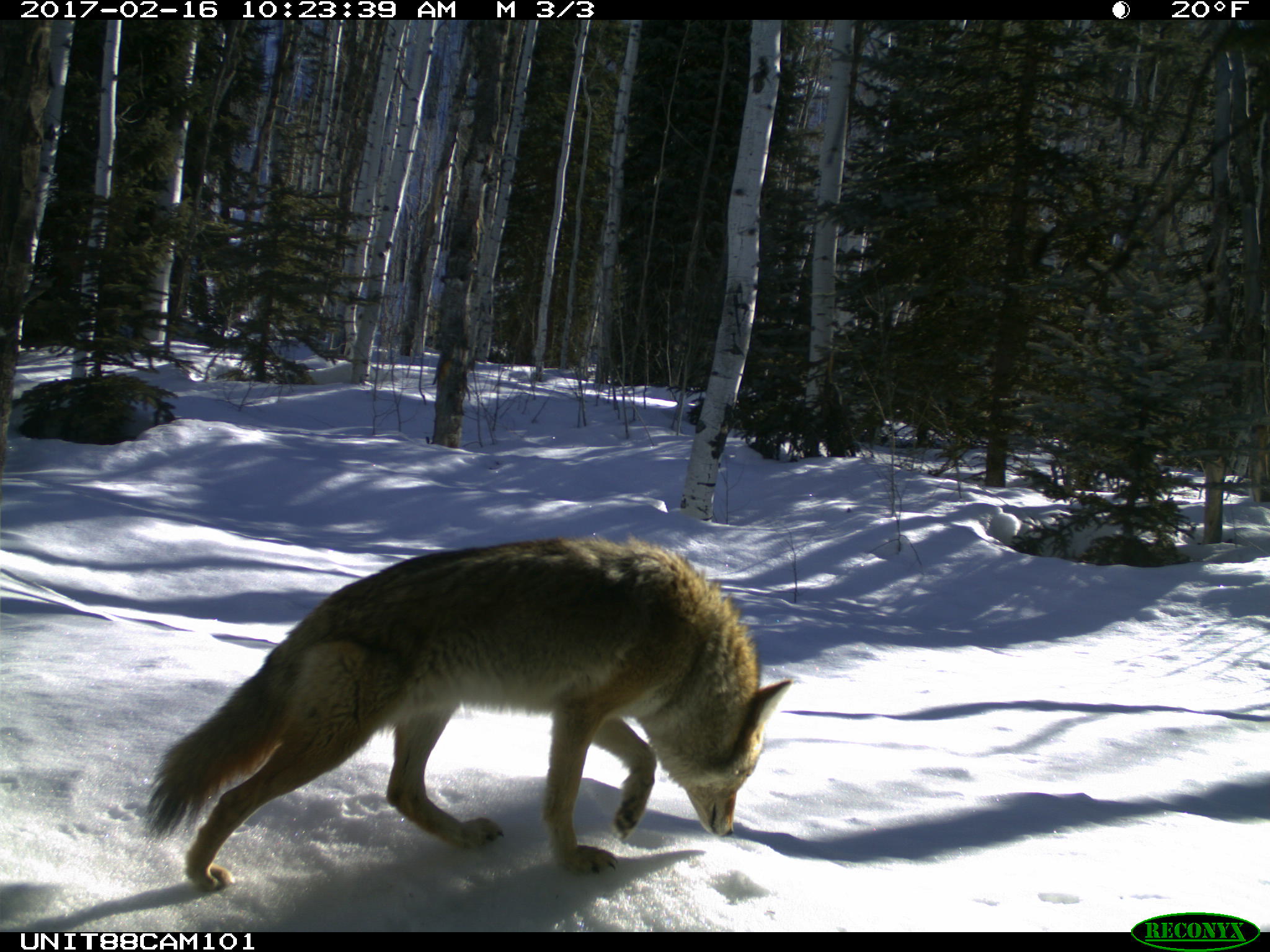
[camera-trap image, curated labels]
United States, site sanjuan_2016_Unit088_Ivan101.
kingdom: Animalia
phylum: Chordata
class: Mammalia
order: Carnivora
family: Canidae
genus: Canis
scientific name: Canis latrans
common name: coyote